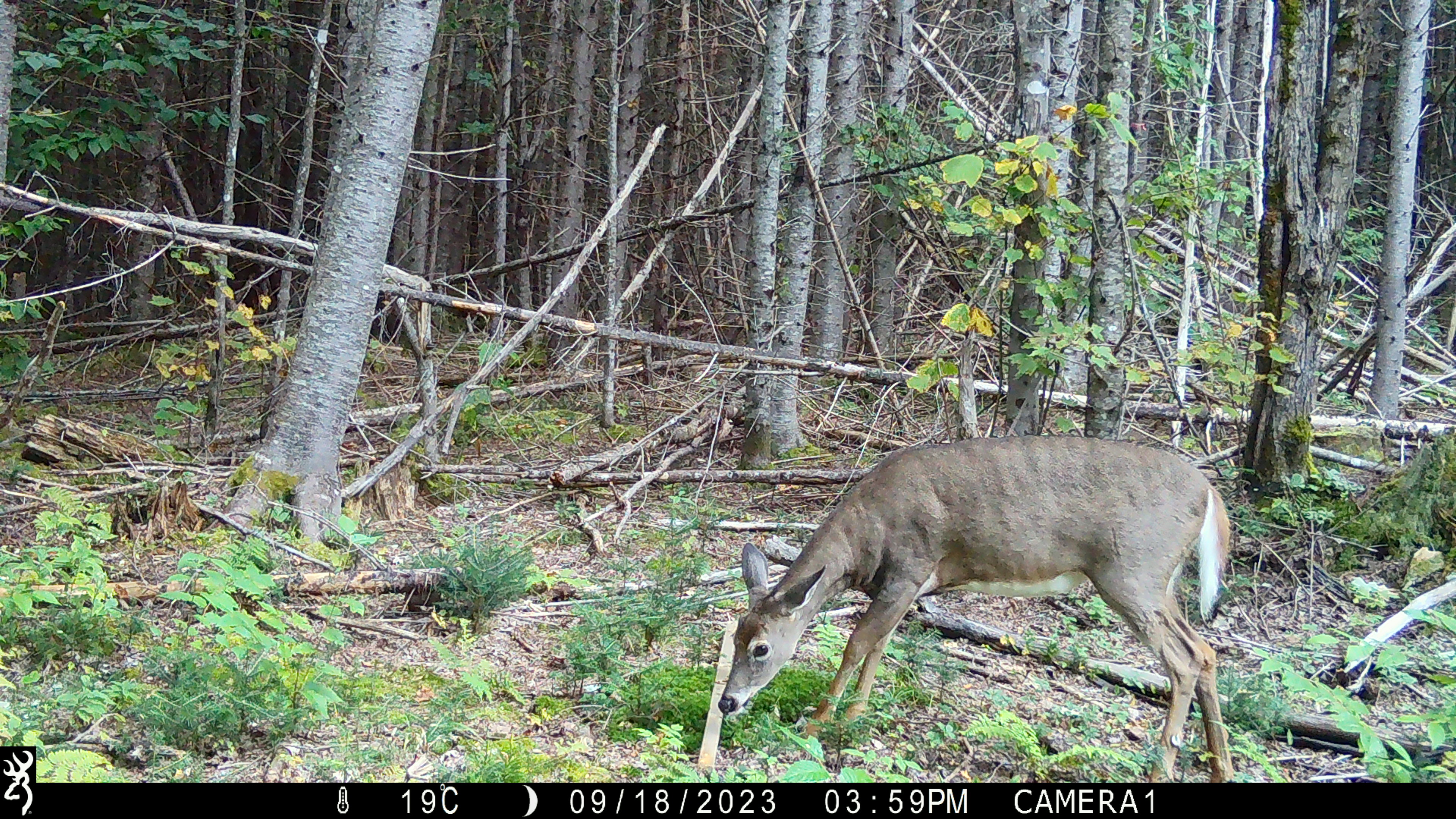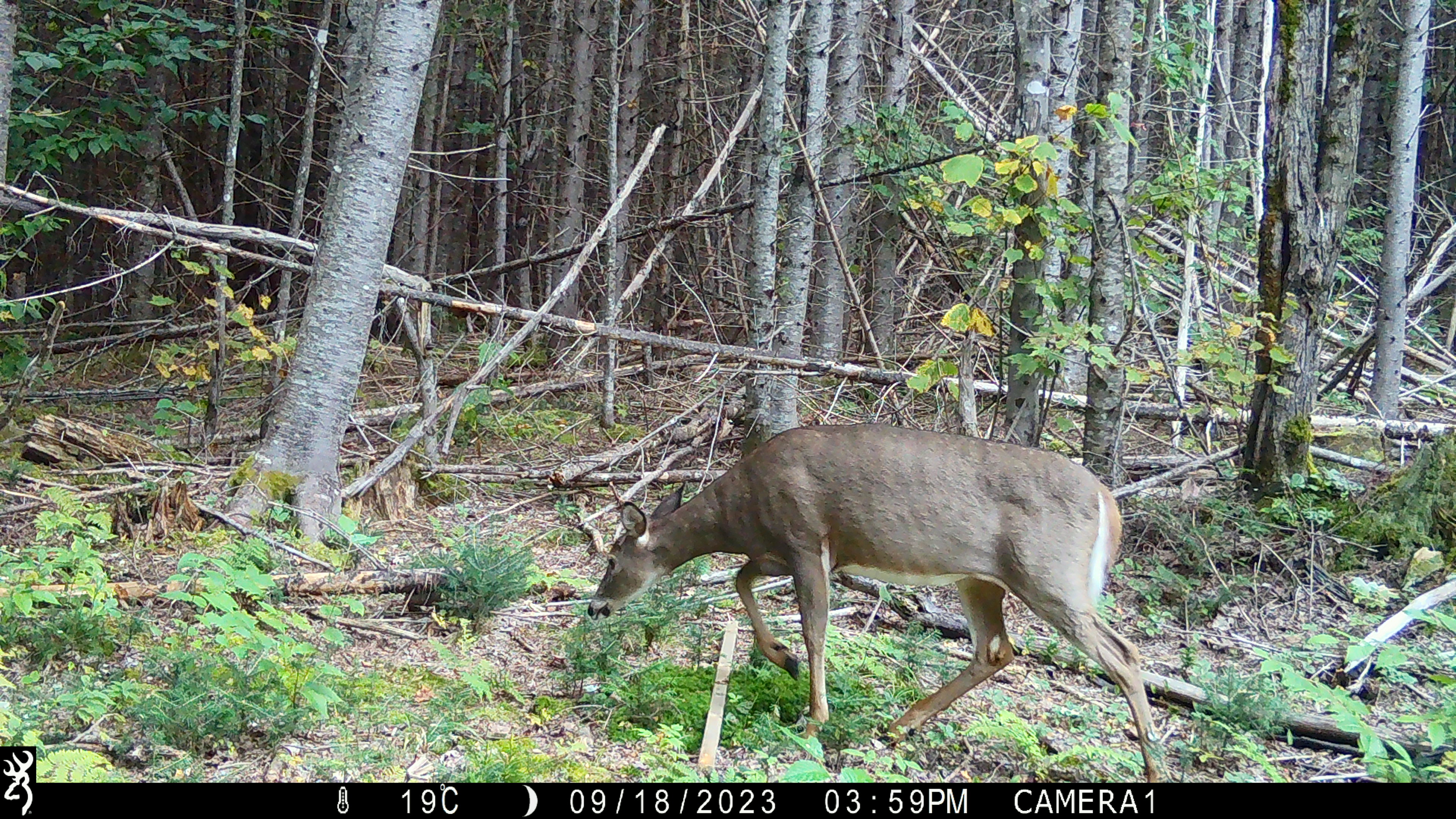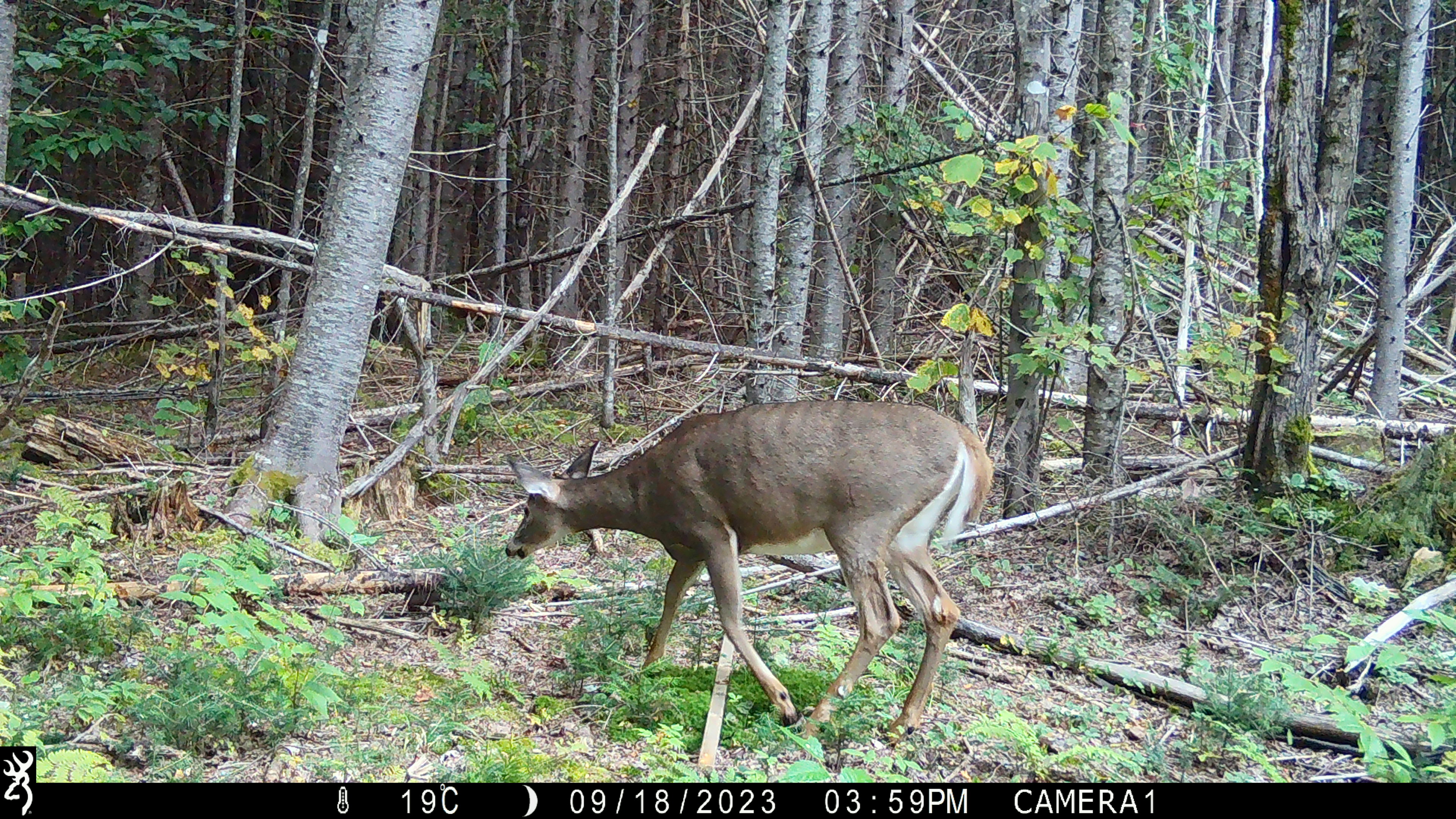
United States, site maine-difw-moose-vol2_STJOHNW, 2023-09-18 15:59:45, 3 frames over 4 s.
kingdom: Animalia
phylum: Chordata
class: Mammalia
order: Artiodactyla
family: Cervidae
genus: Odocoileus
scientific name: Odocoileus virginianus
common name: white-tailed deer